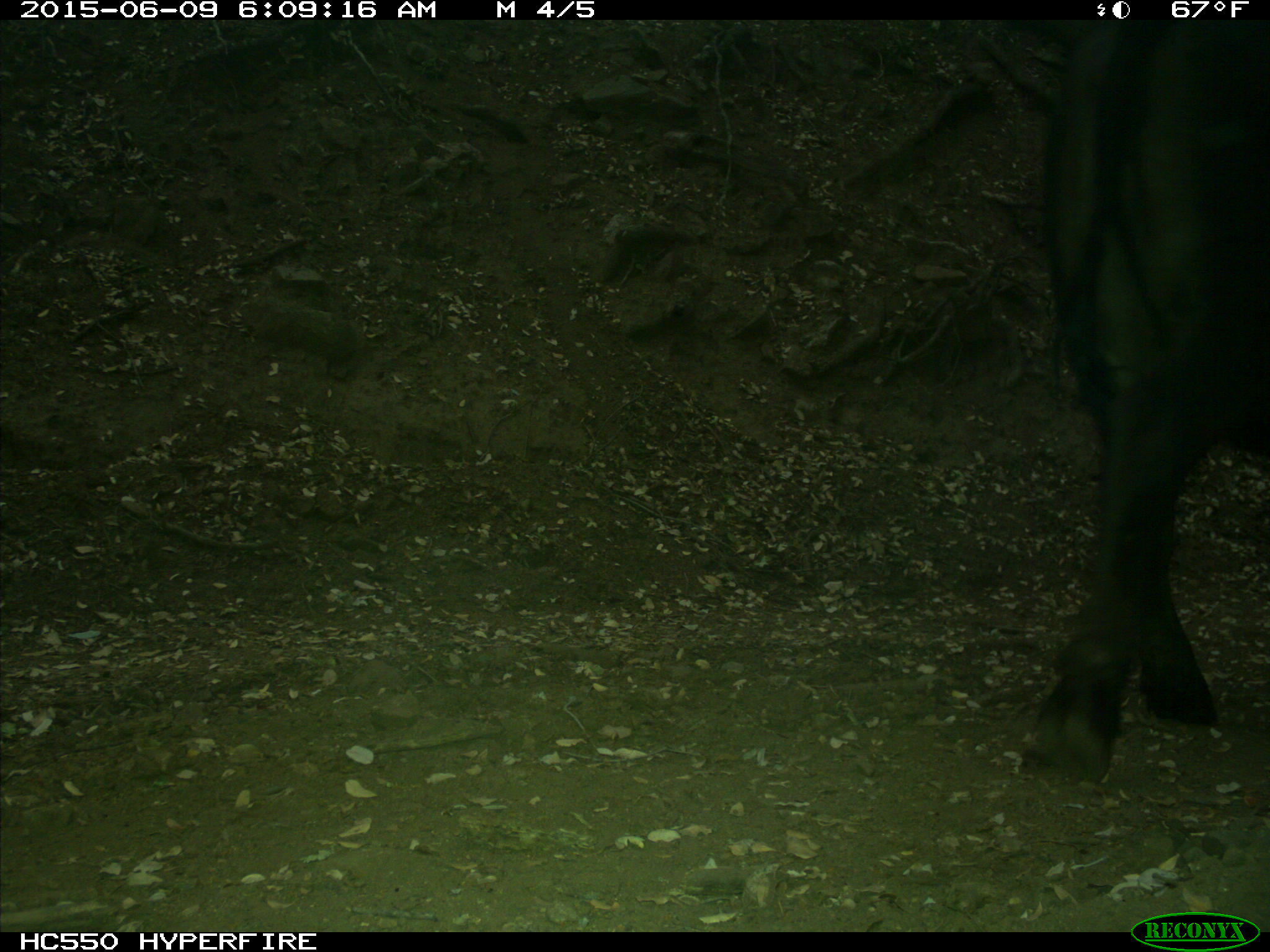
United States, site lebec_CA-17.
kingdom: Animalia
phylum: Chordata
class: Mammalia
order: Artiodactyla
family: Bovidae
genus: Bos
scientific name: Bos taurus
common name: domestic cow